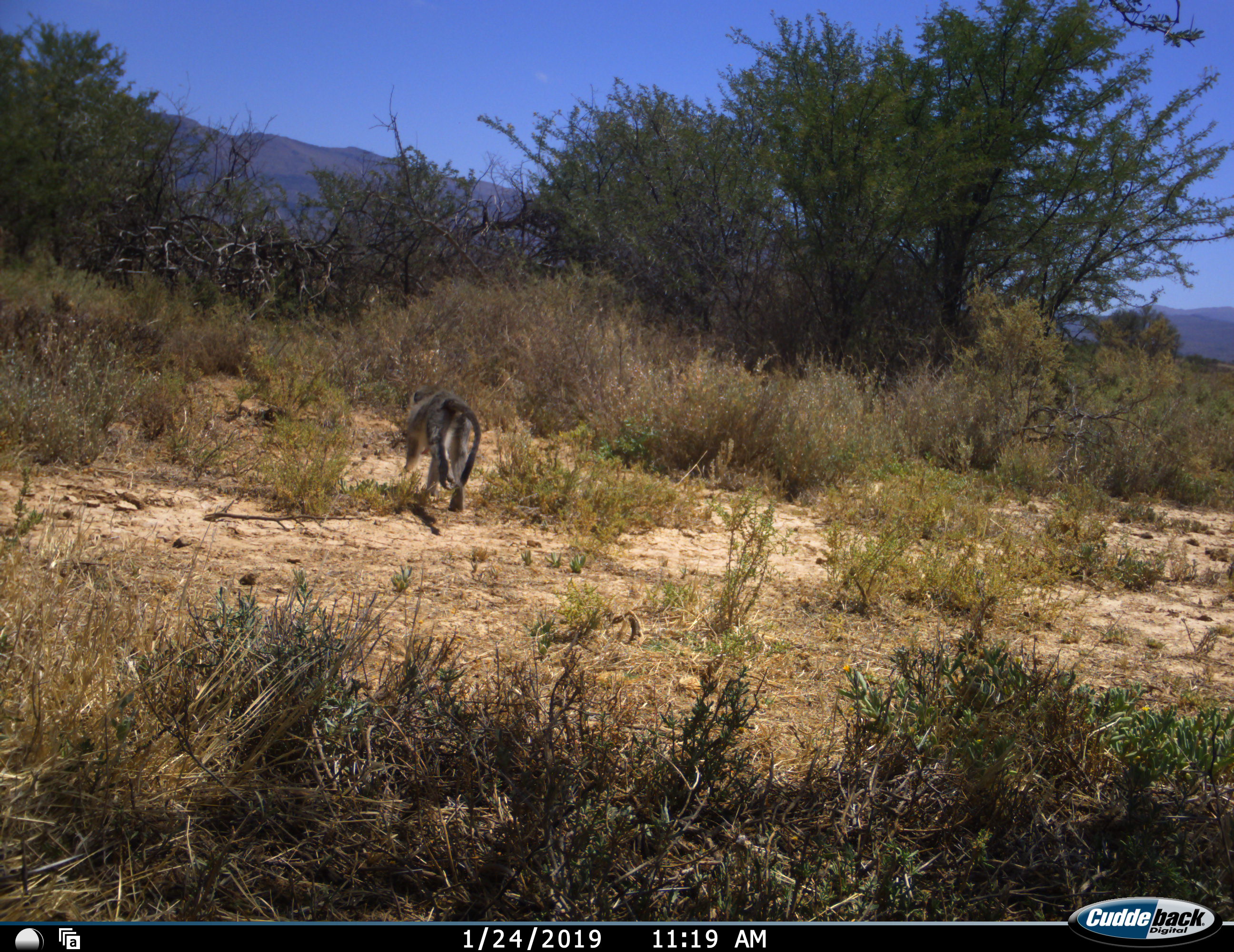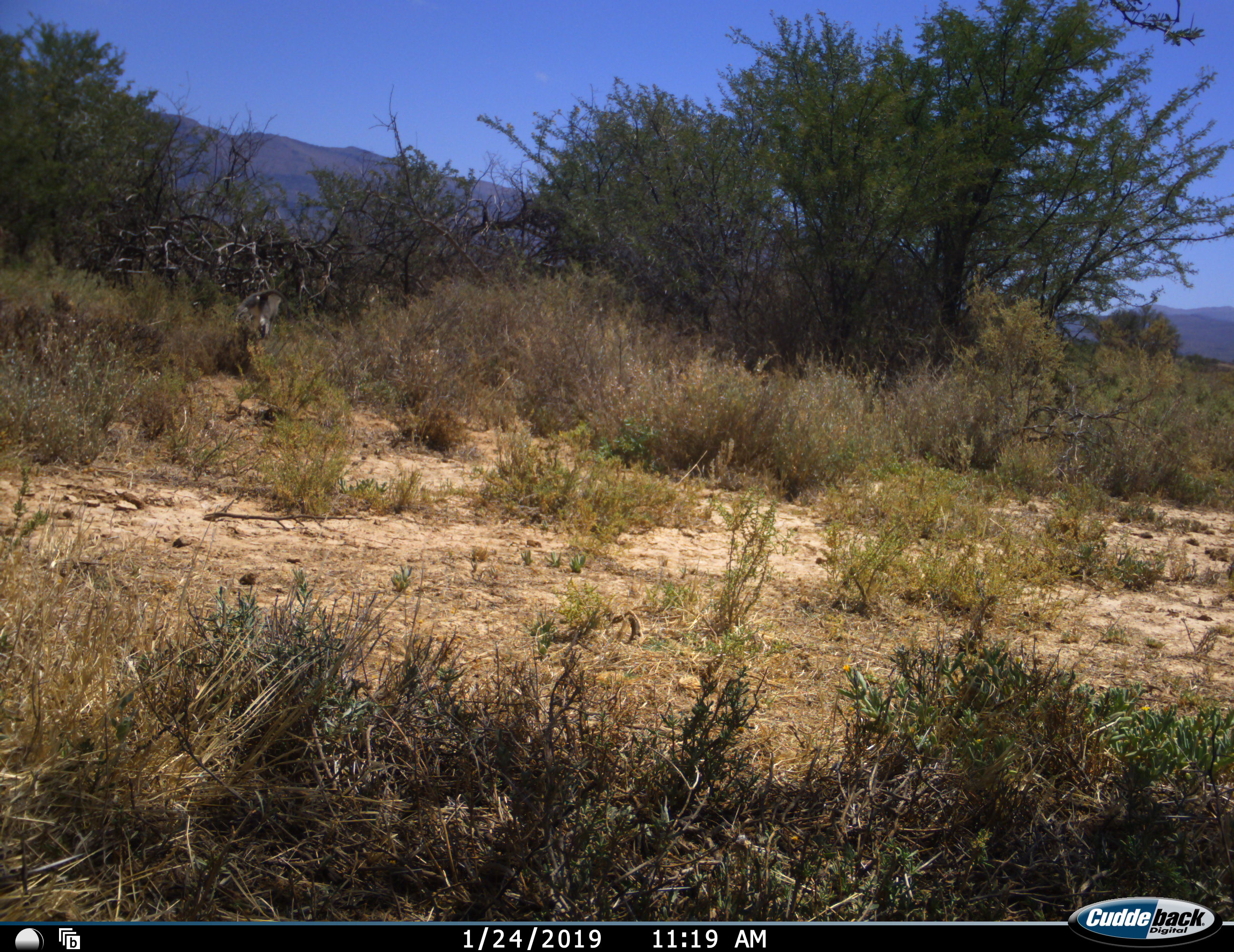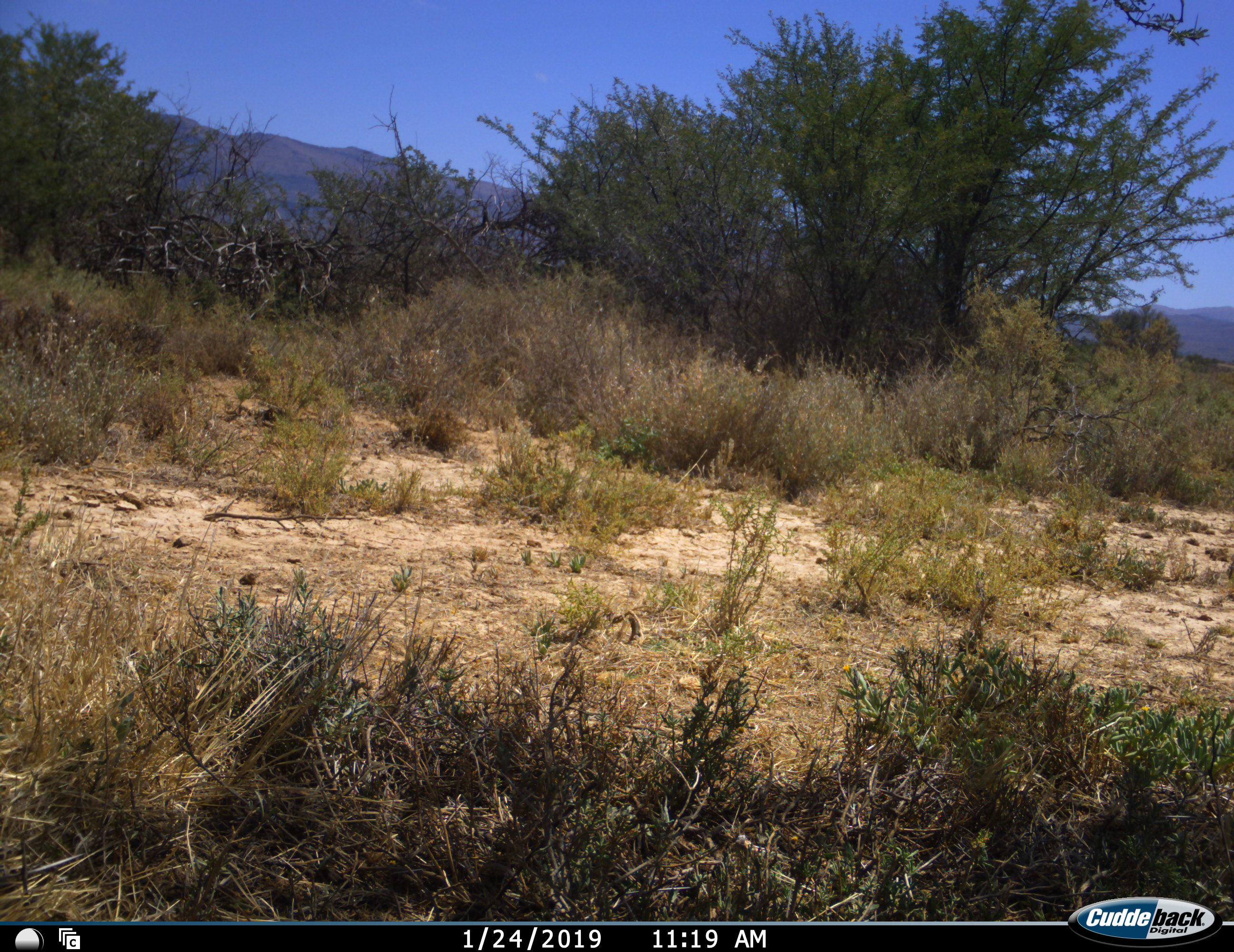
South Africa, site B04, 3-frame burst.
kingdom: Animalia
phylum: Chordata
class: Mammalia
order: Primates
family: Cercopithecidae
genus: Chlorocebus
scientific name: Chlorocebus pygerythrus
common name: vervet monkey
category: monkeyvervet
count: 1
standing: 0%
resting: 0%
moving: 100%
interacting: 0%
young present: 0%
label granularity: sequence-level